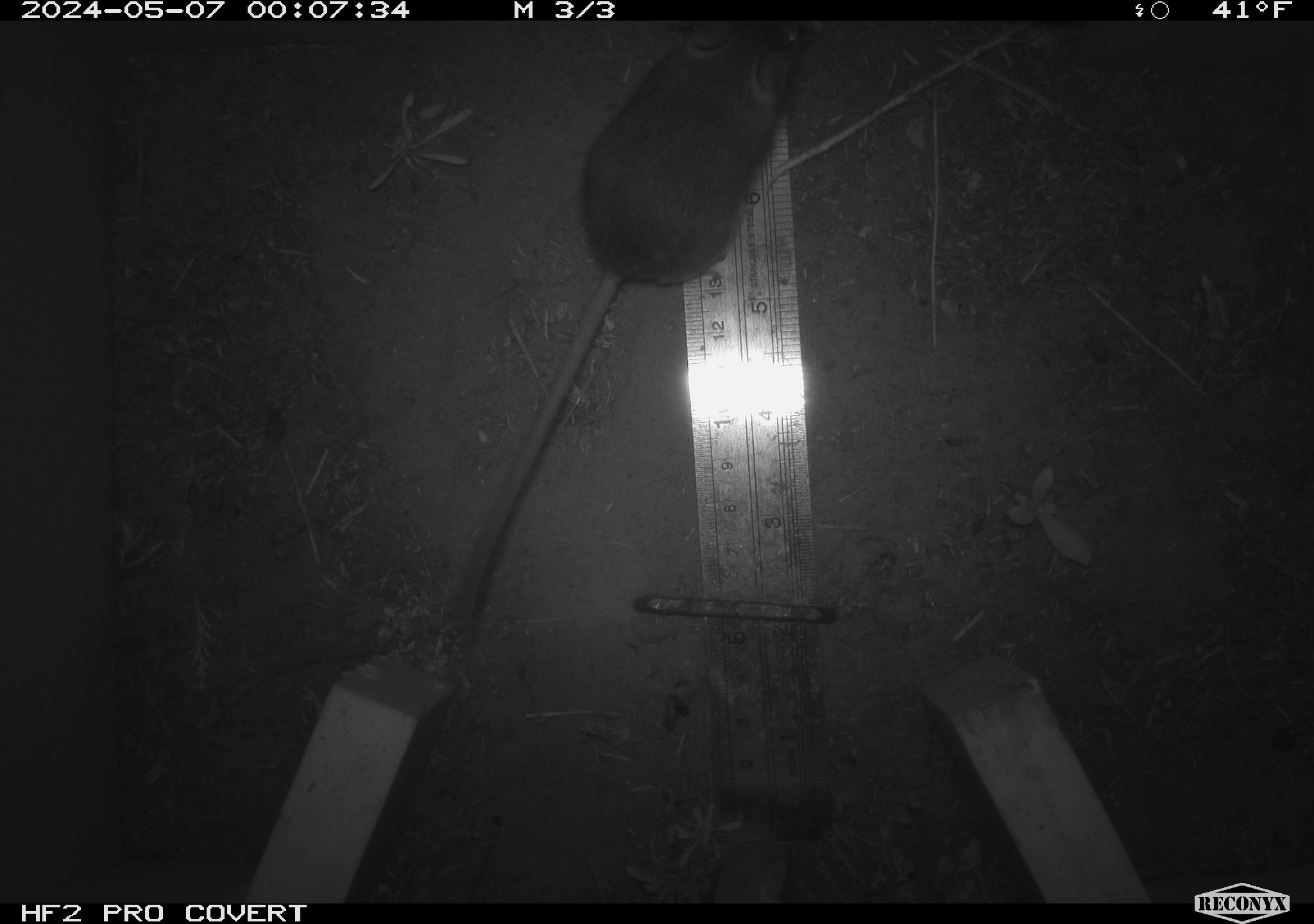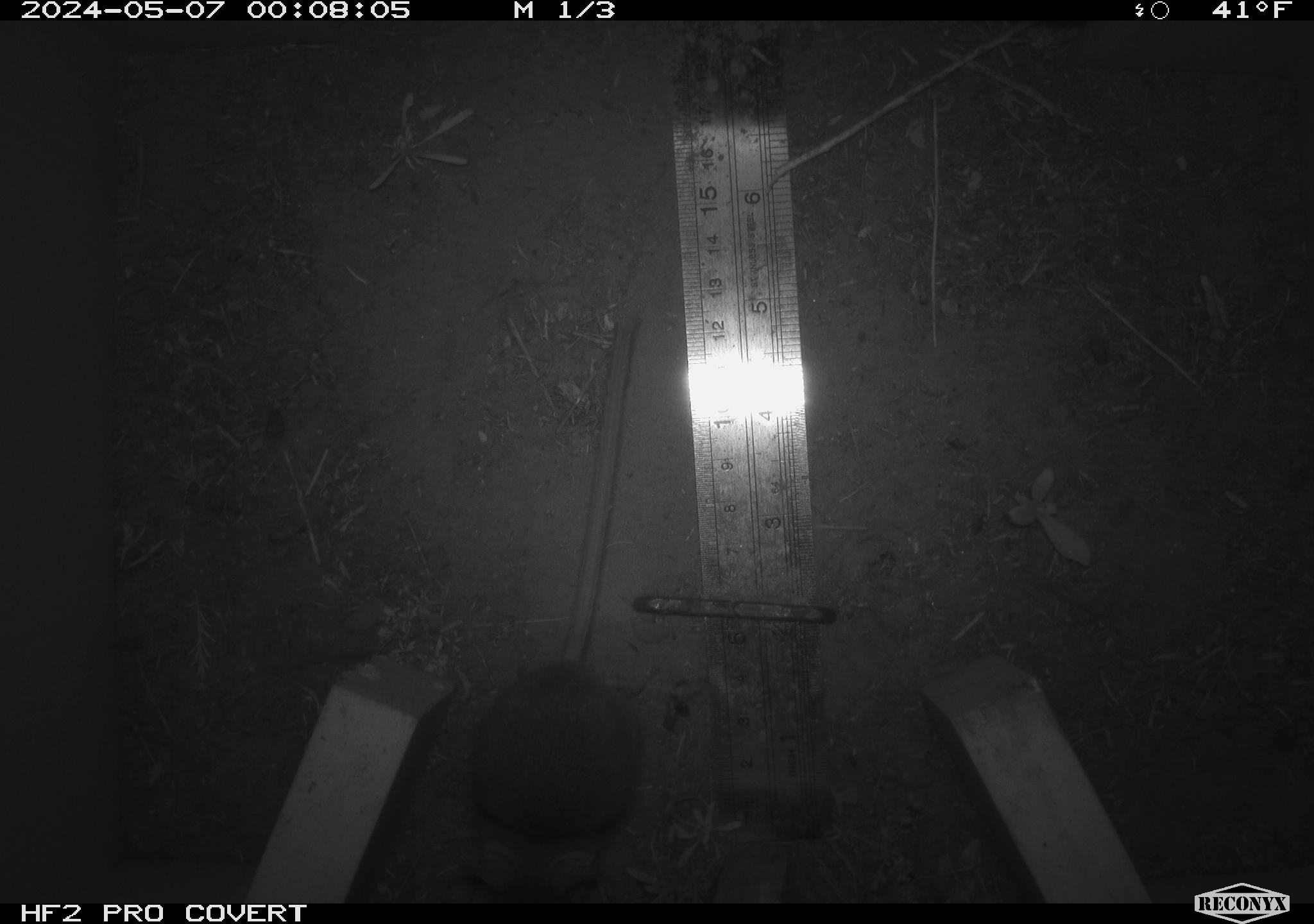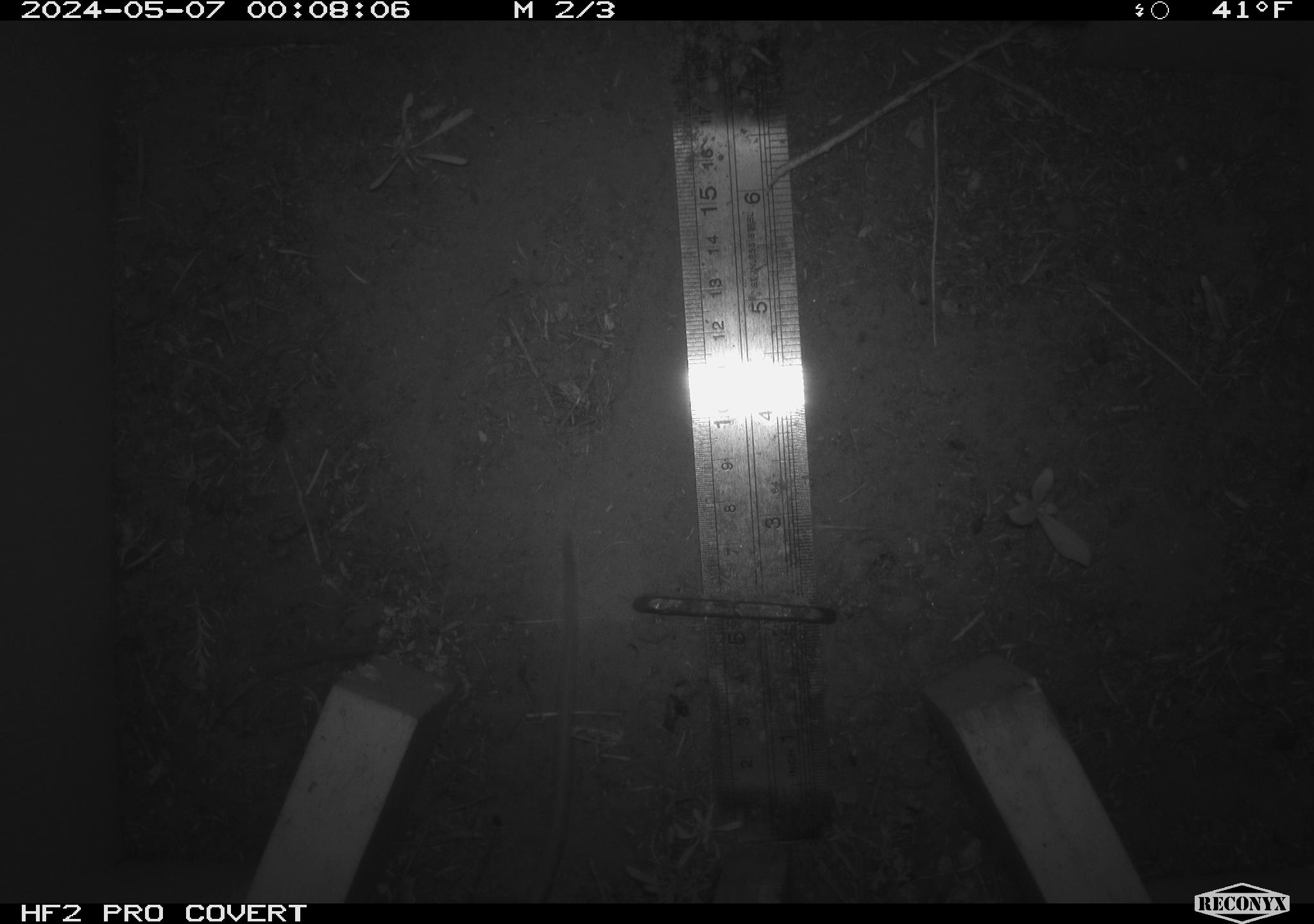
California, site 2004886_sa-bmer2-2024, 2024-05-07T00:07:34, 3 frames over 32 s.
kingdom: Animalia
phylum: Chordata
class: Mammalia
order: Rodentia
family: Muridae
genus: Rattus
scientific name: Rattus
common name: rat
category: rattus species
Rattus species (rat) (Rattus).